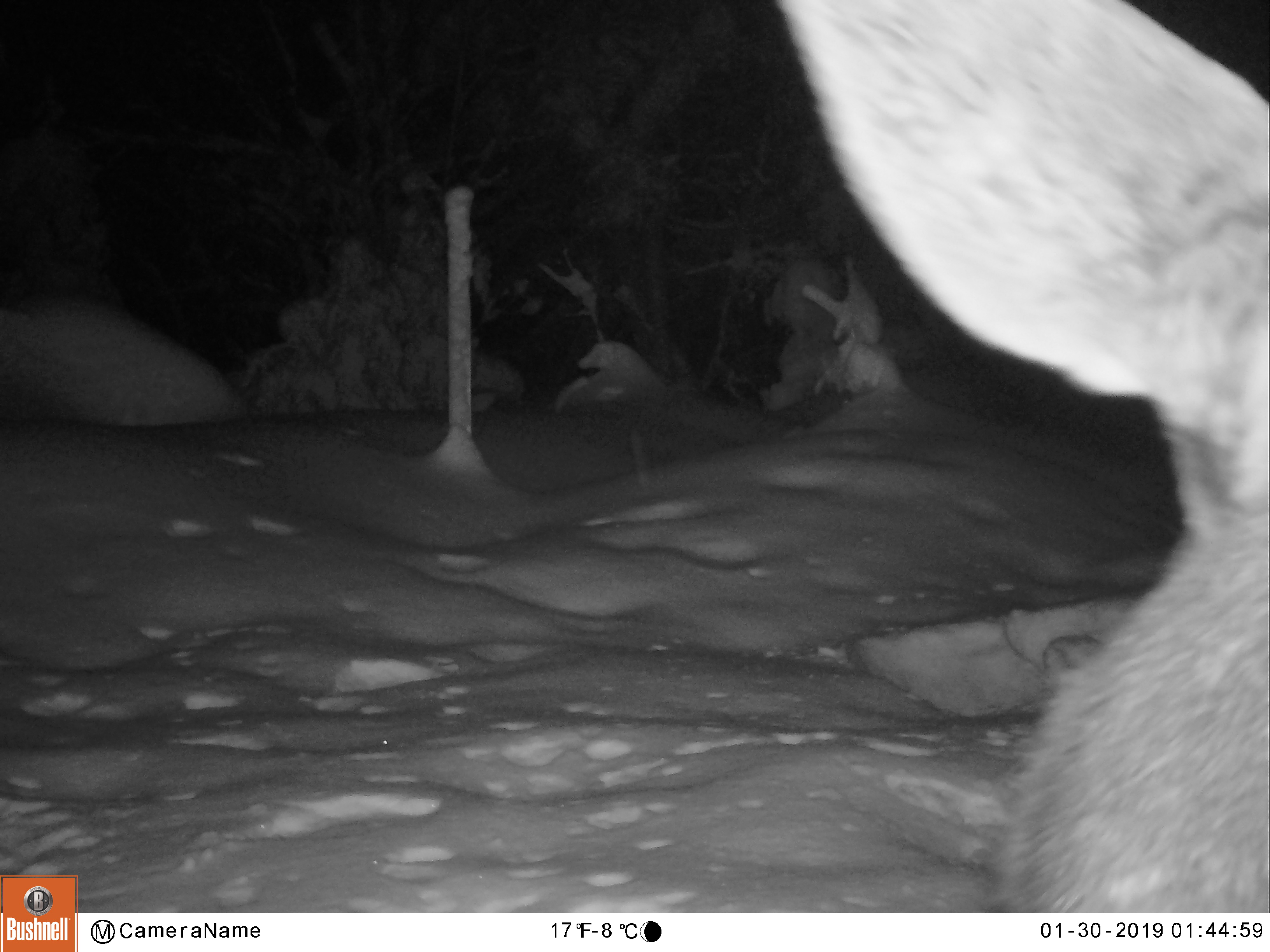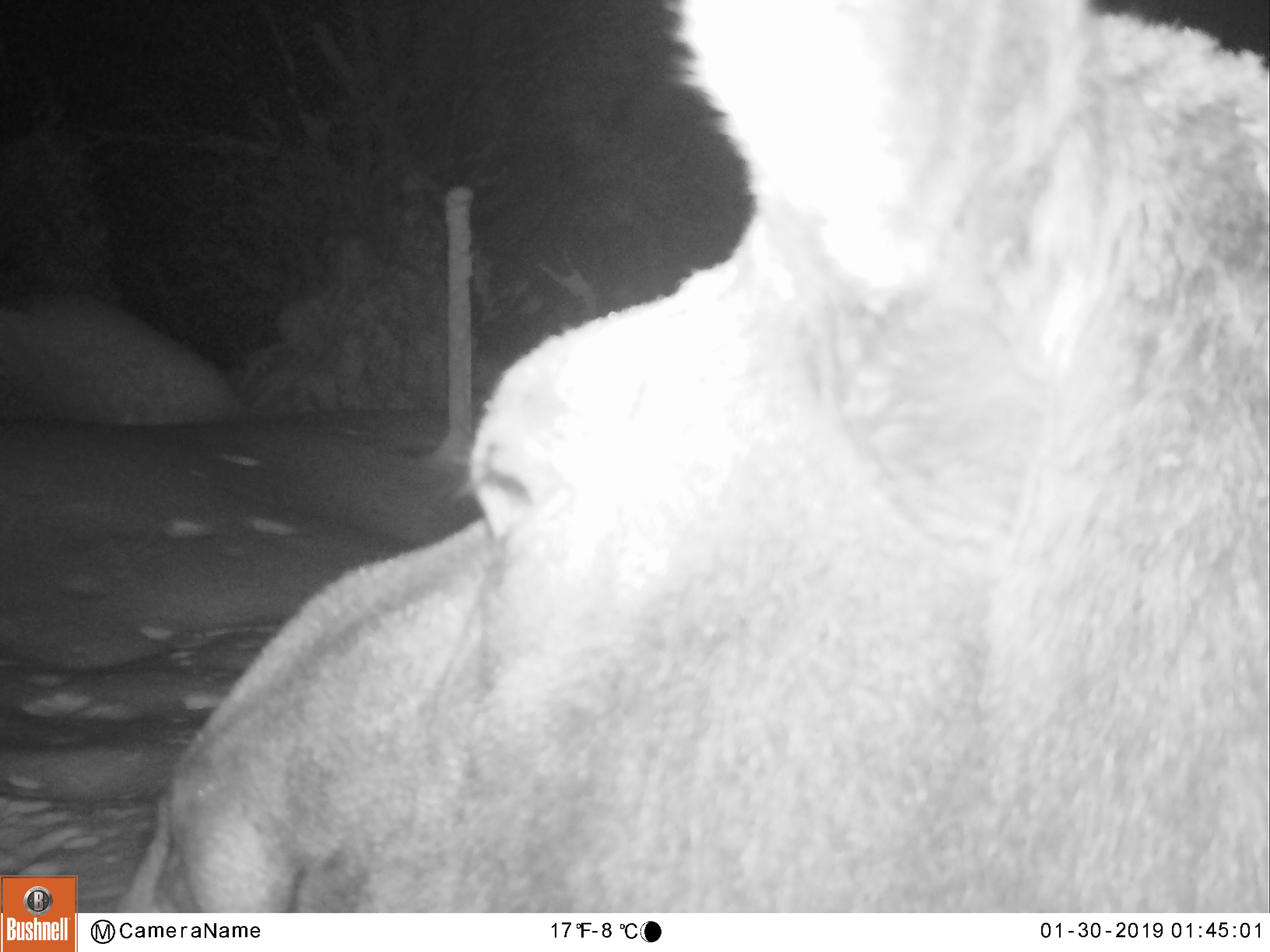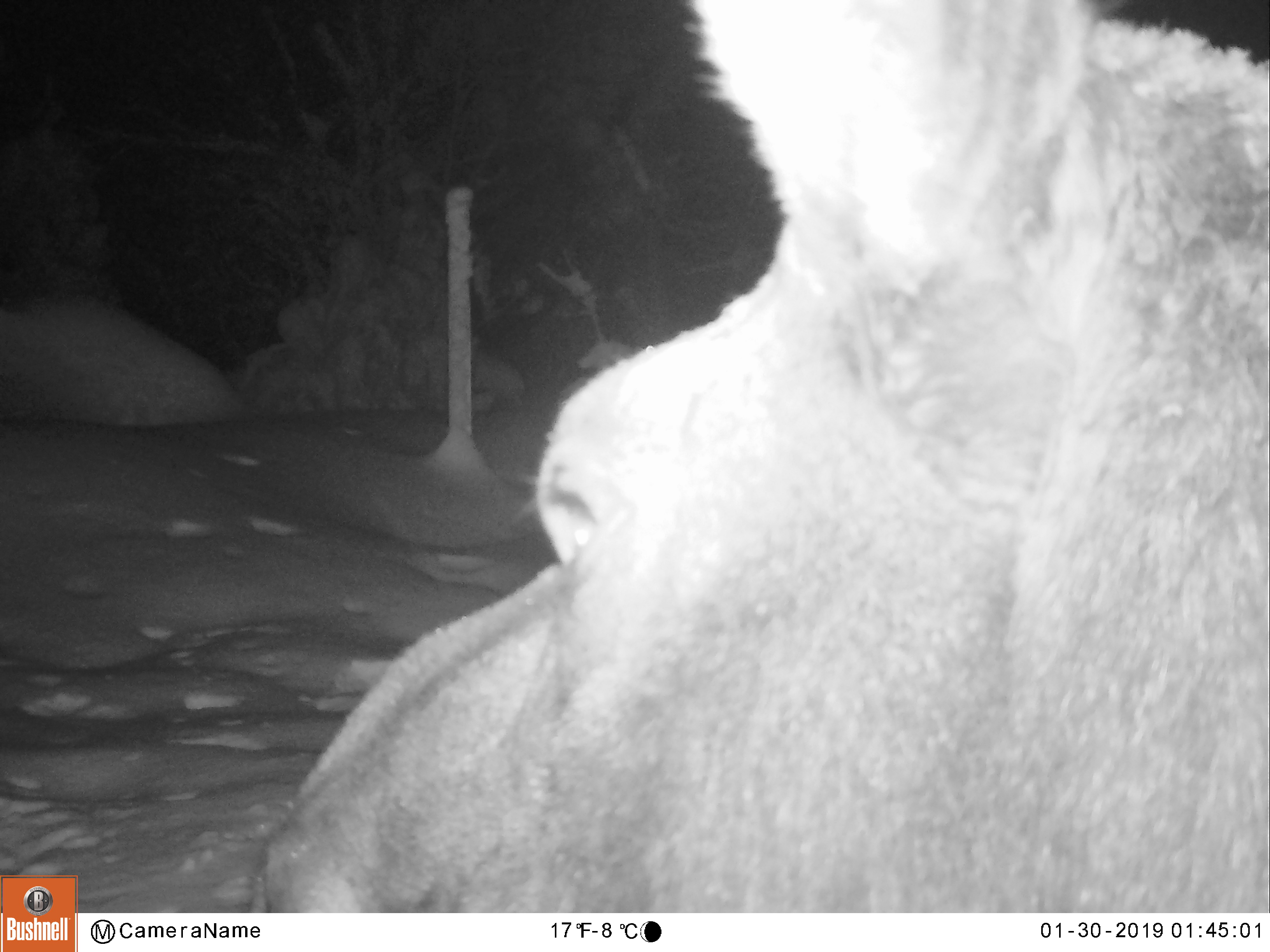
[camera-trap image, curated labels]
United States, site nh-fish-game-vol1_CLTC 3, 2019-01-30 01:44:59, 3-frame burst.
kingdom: Animalia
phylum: Chordata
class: Mammalia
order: Artiodactyla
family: Cervidae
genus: Alces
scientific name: Alces alces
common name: moose